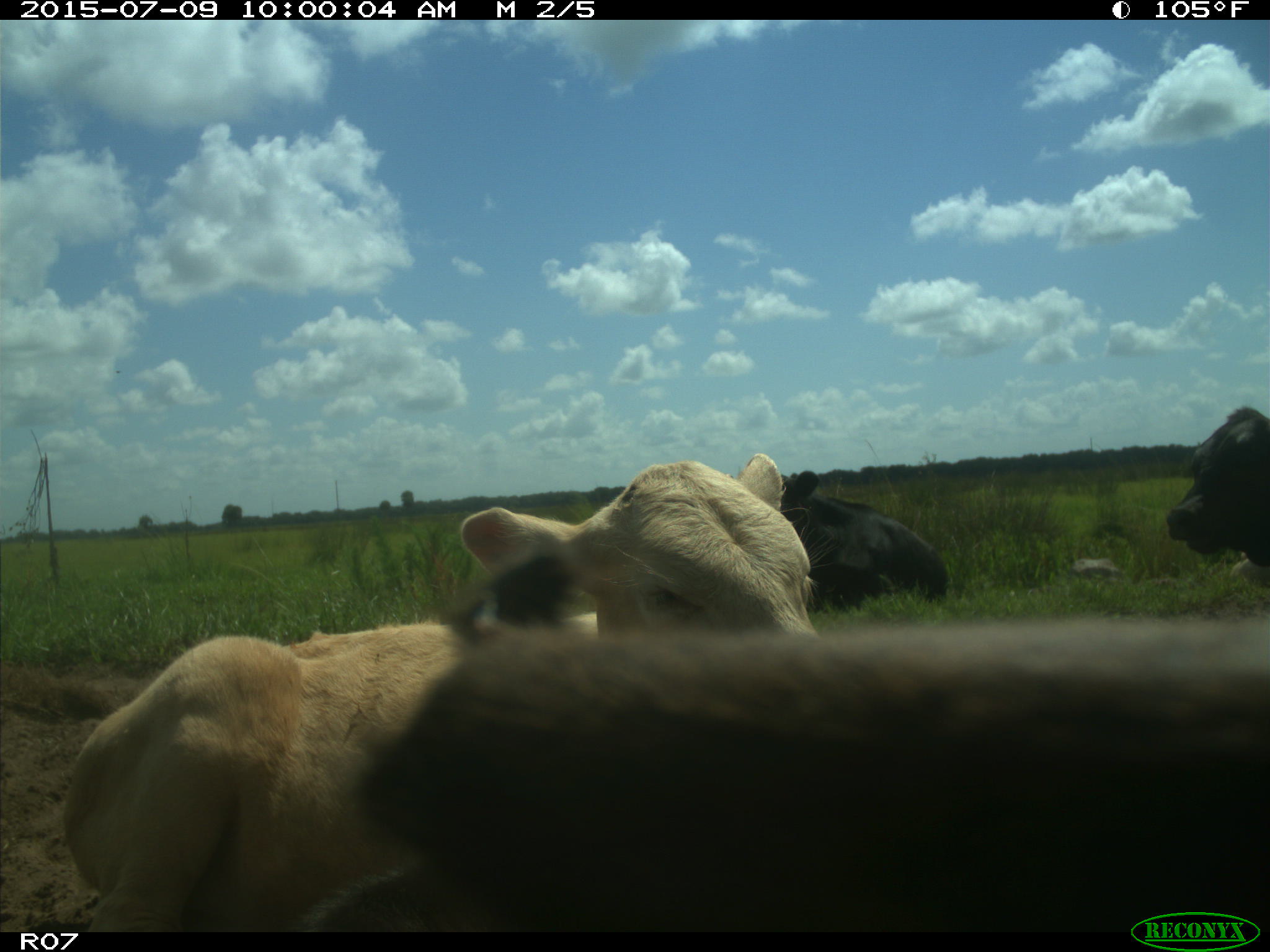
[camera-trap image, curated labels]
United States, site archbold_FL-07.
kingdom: Animalia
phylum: Chordata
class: Mammalia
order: Artiodactyla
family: Bovidae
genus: Bos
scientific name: Bos taurus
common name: domestic cow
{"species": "Bos taurus (domestic cow)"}